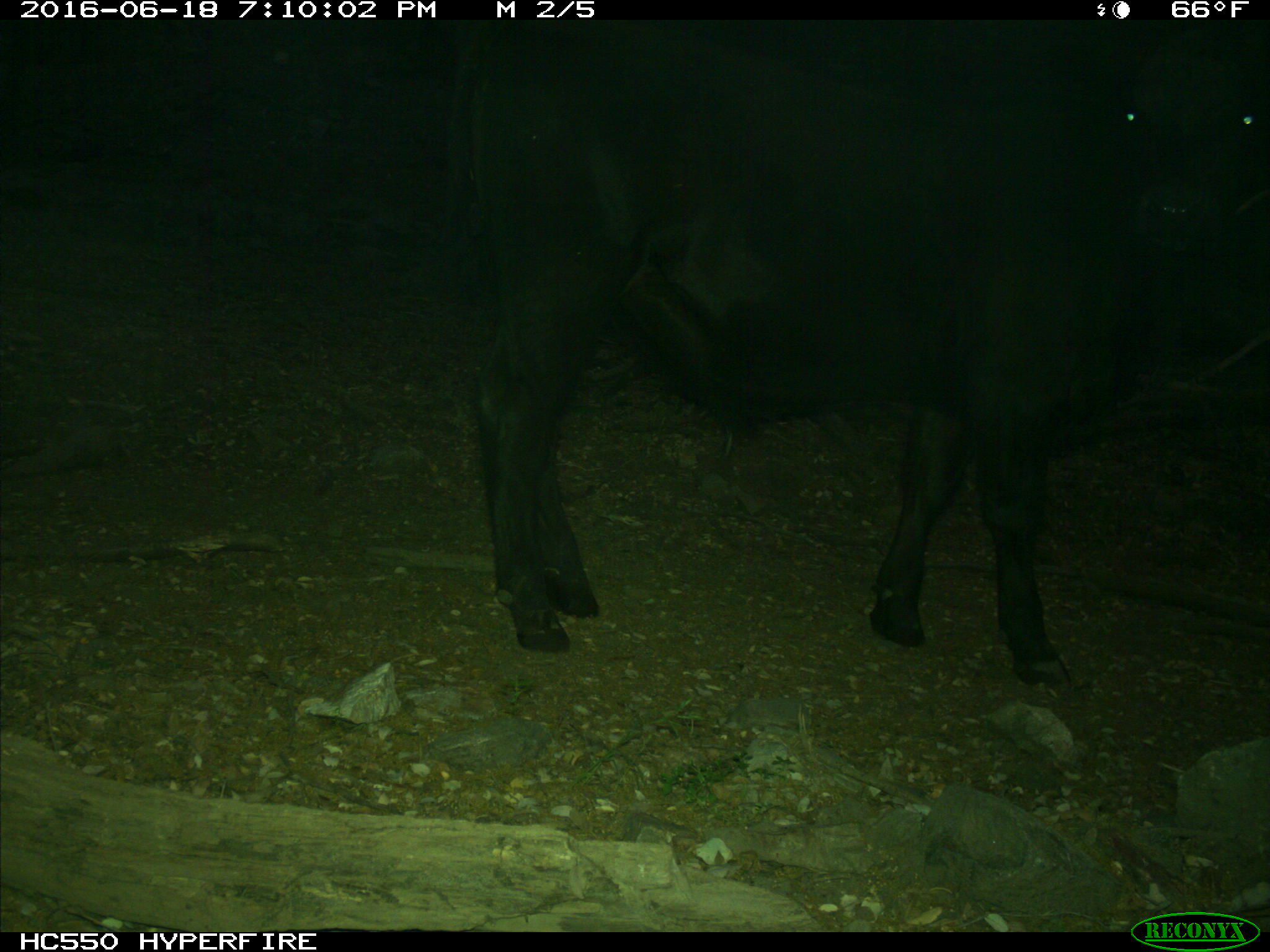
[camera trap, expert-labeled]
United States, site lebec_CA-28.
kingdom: Animalia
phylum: Chordata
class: Mammalia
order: Artiodactyla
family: Bovidae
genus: Bos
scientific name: Bos taurus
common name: domestic cow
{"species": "Bos taurus (domestic cow)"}